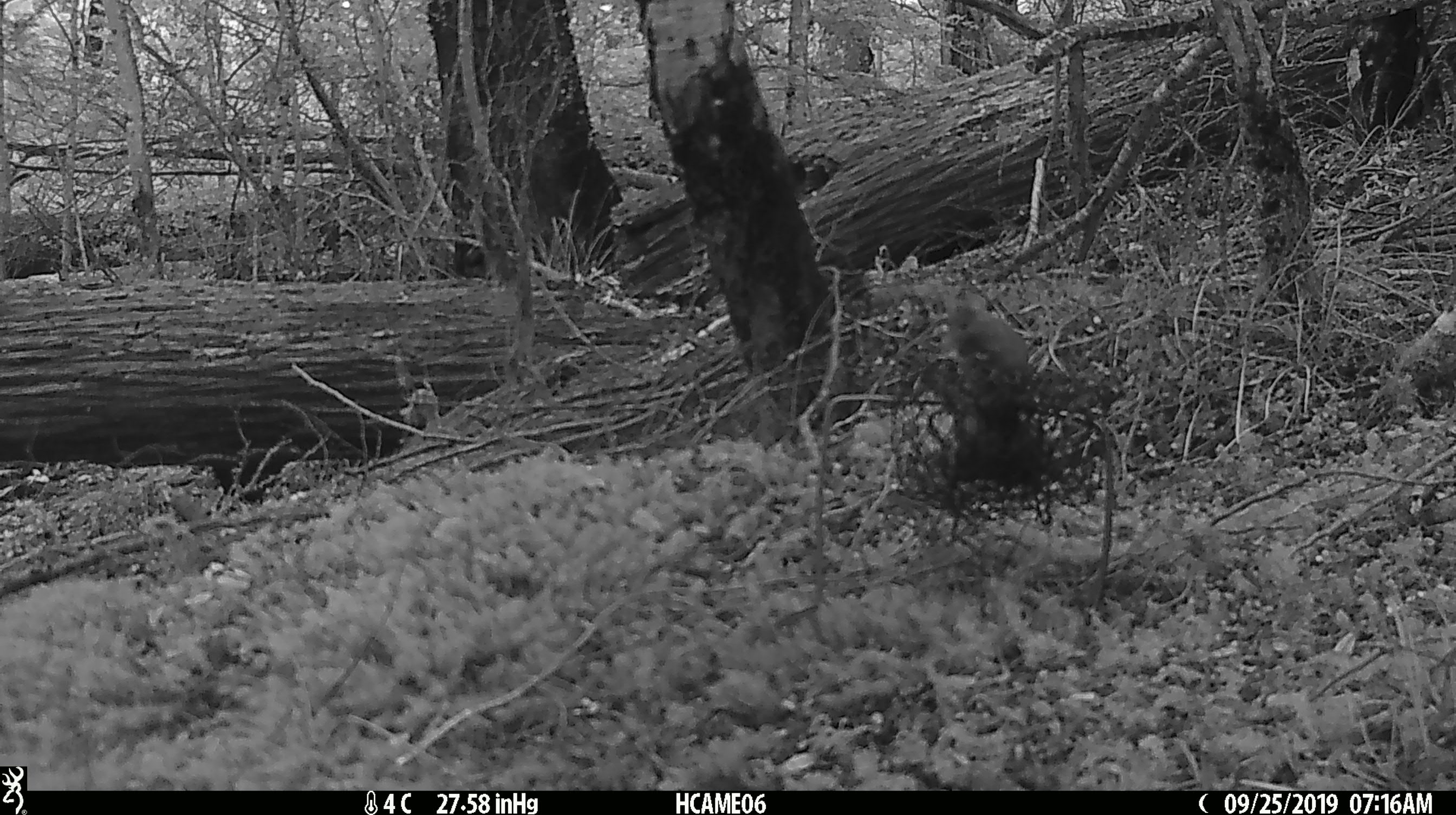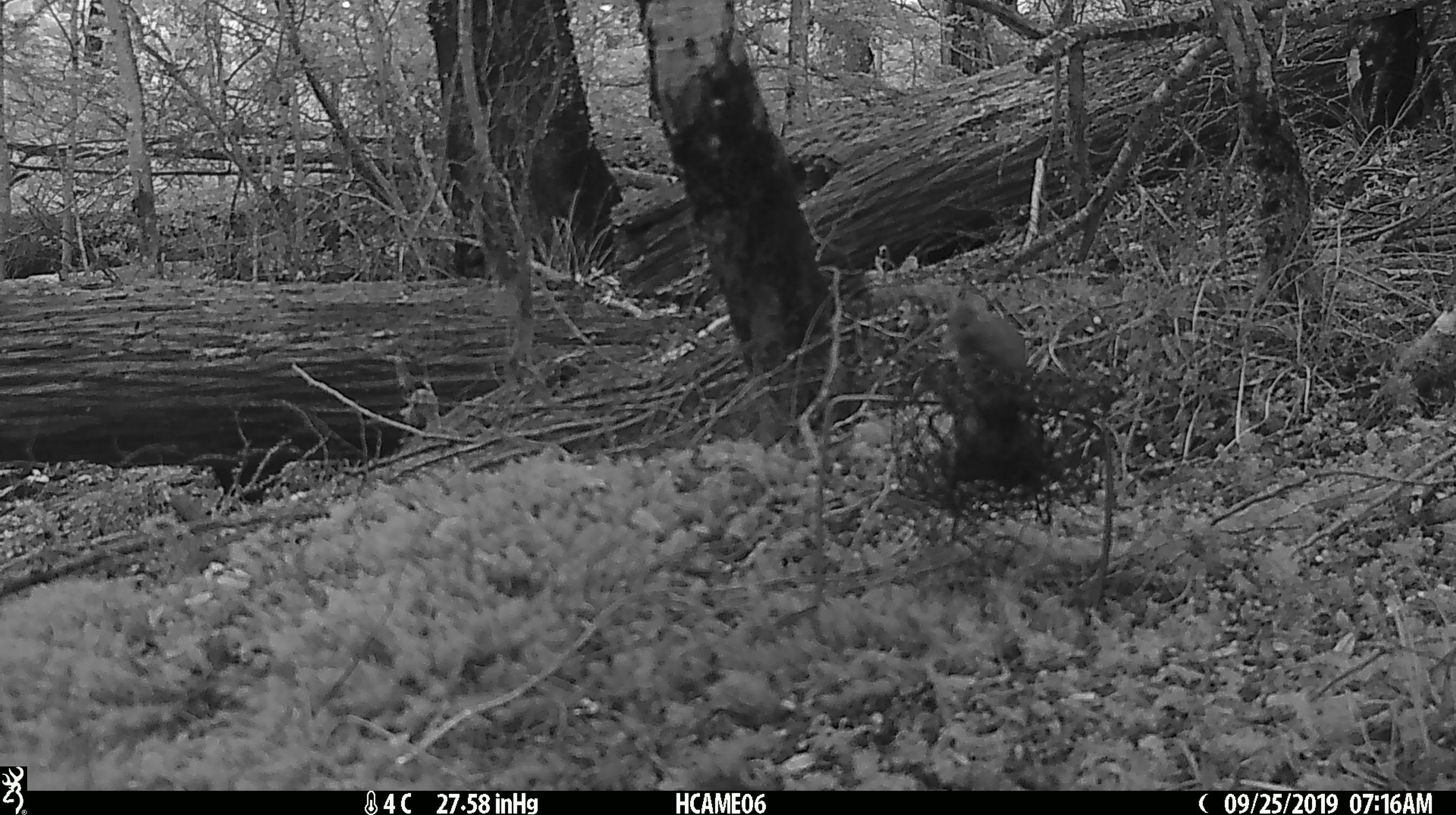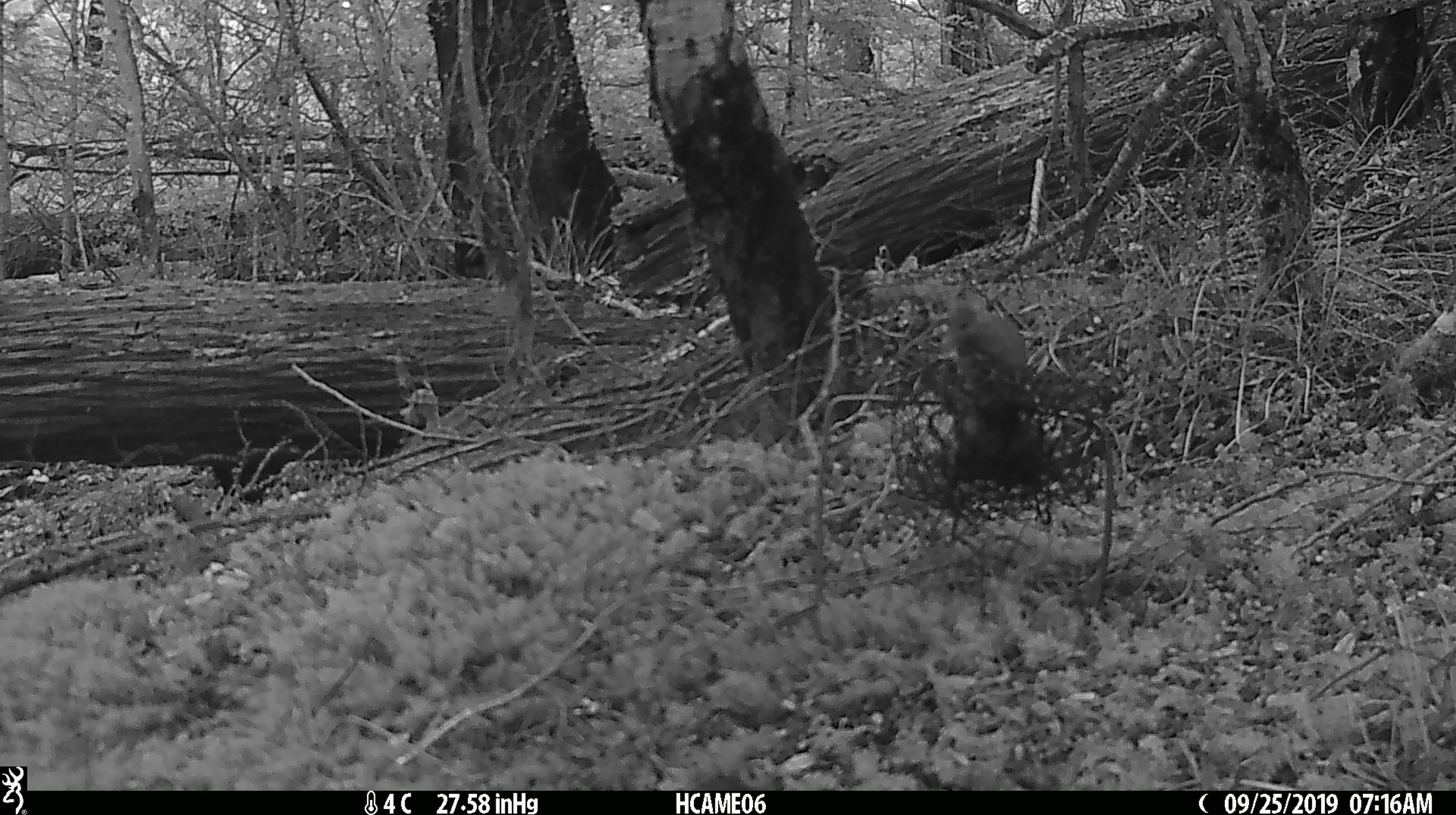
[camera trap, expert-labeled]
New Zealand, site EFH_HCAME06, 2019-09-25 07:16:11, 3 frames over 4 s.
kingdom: Animalia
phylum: Chordata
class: Mammalia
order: Rodentia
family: Muridae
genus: Mus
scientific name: Mus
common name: mouse